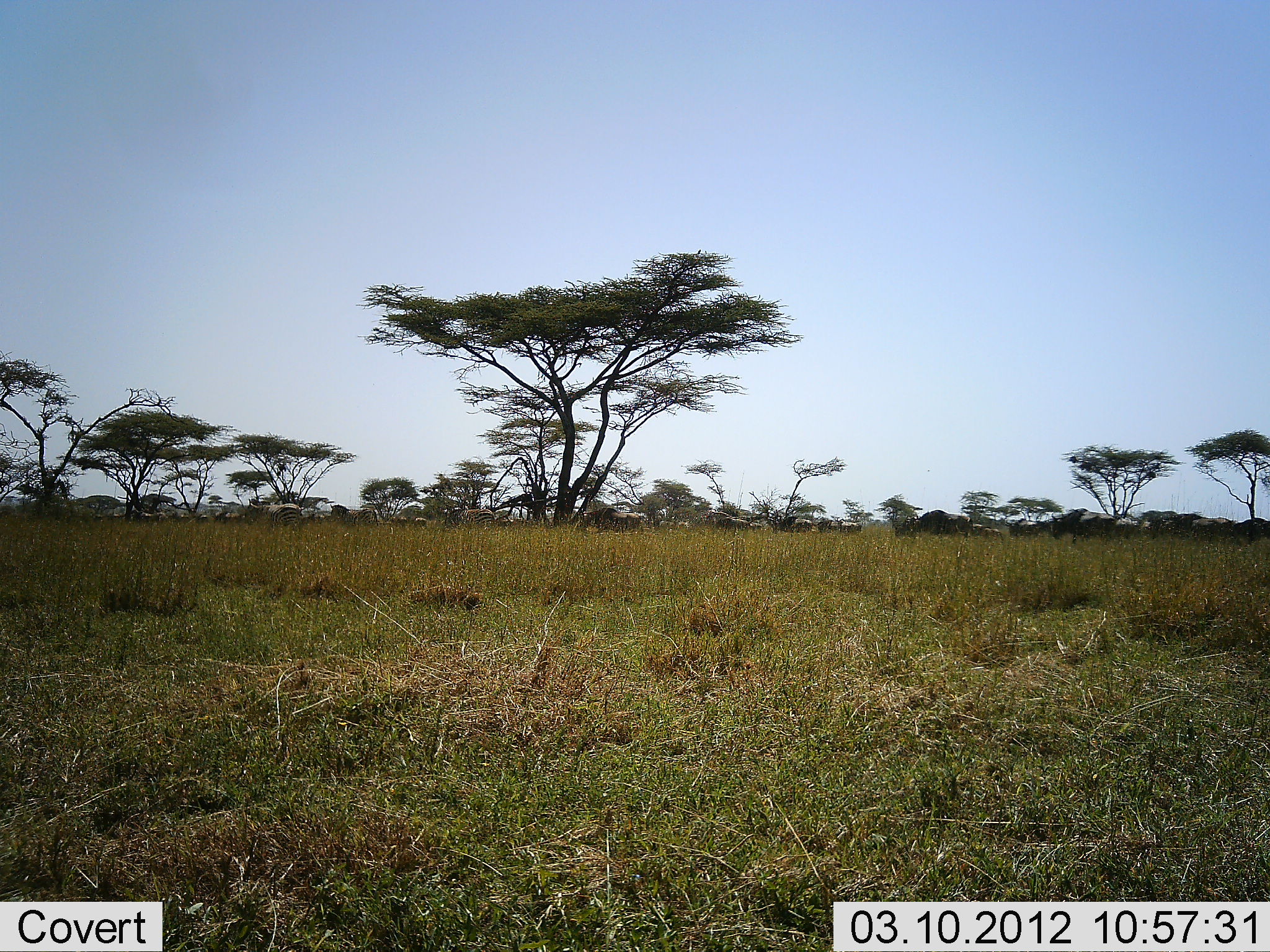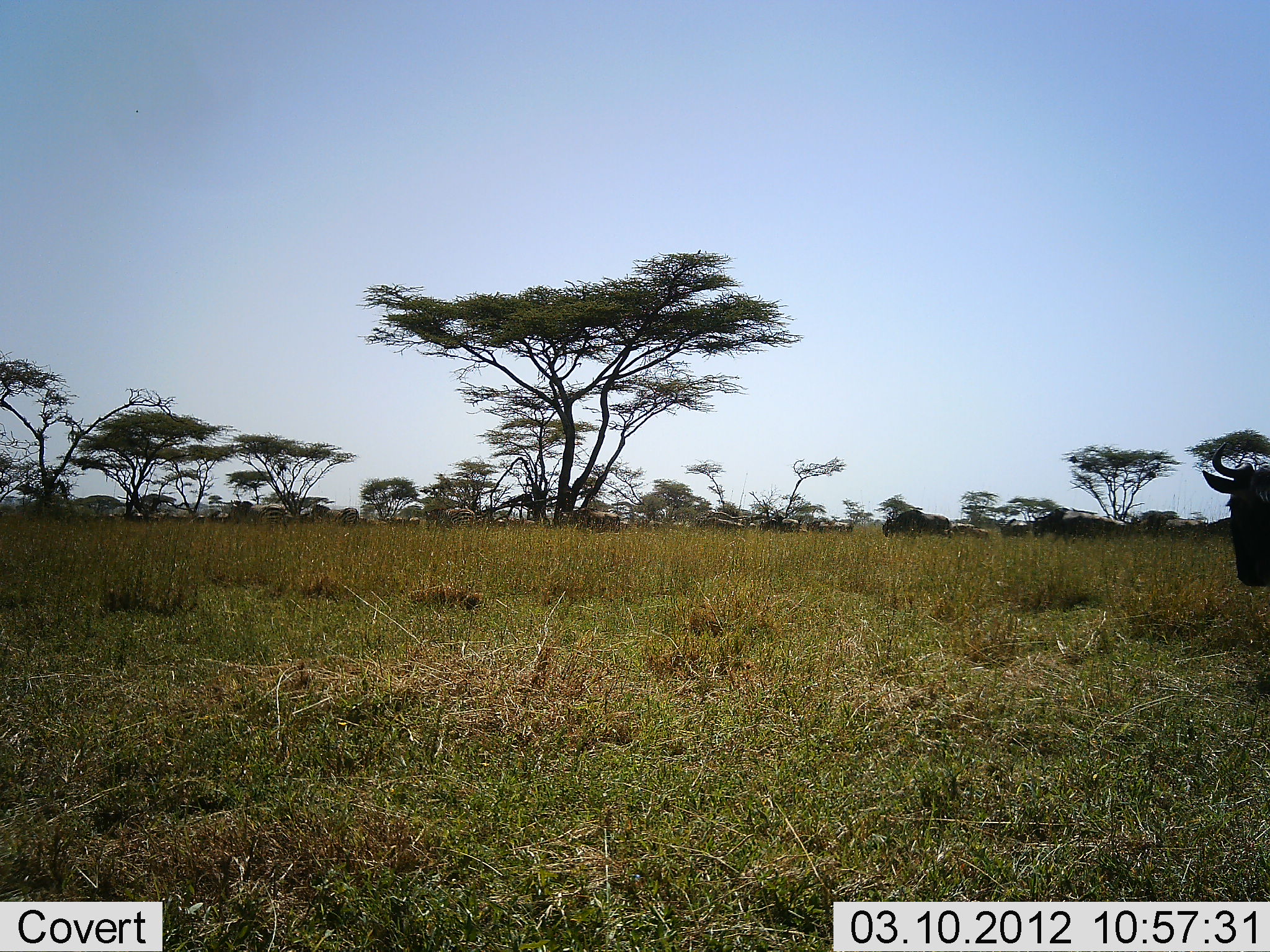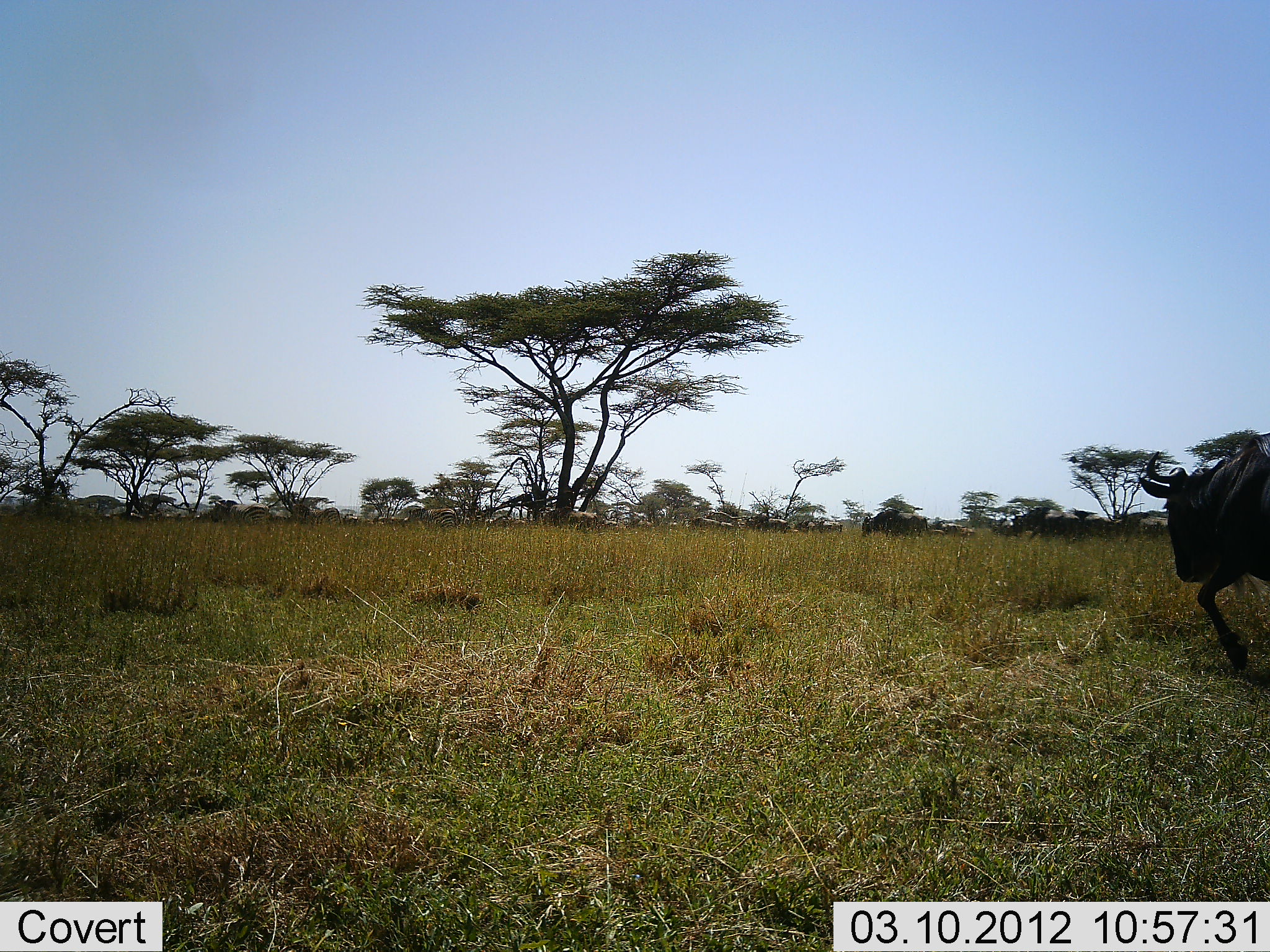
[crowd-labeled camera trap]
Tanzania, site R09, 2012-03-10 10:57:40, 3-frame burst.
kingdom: Animalia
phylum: Chordata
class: Mammalia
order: Artiodactyla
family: Bovidae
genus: Connochaetes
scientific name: Connochaetes taurinus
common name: blue wildebeest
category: wildebeest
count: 11-50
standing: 0%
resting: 0%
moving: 100%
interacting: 0%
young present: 0%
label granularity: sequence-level